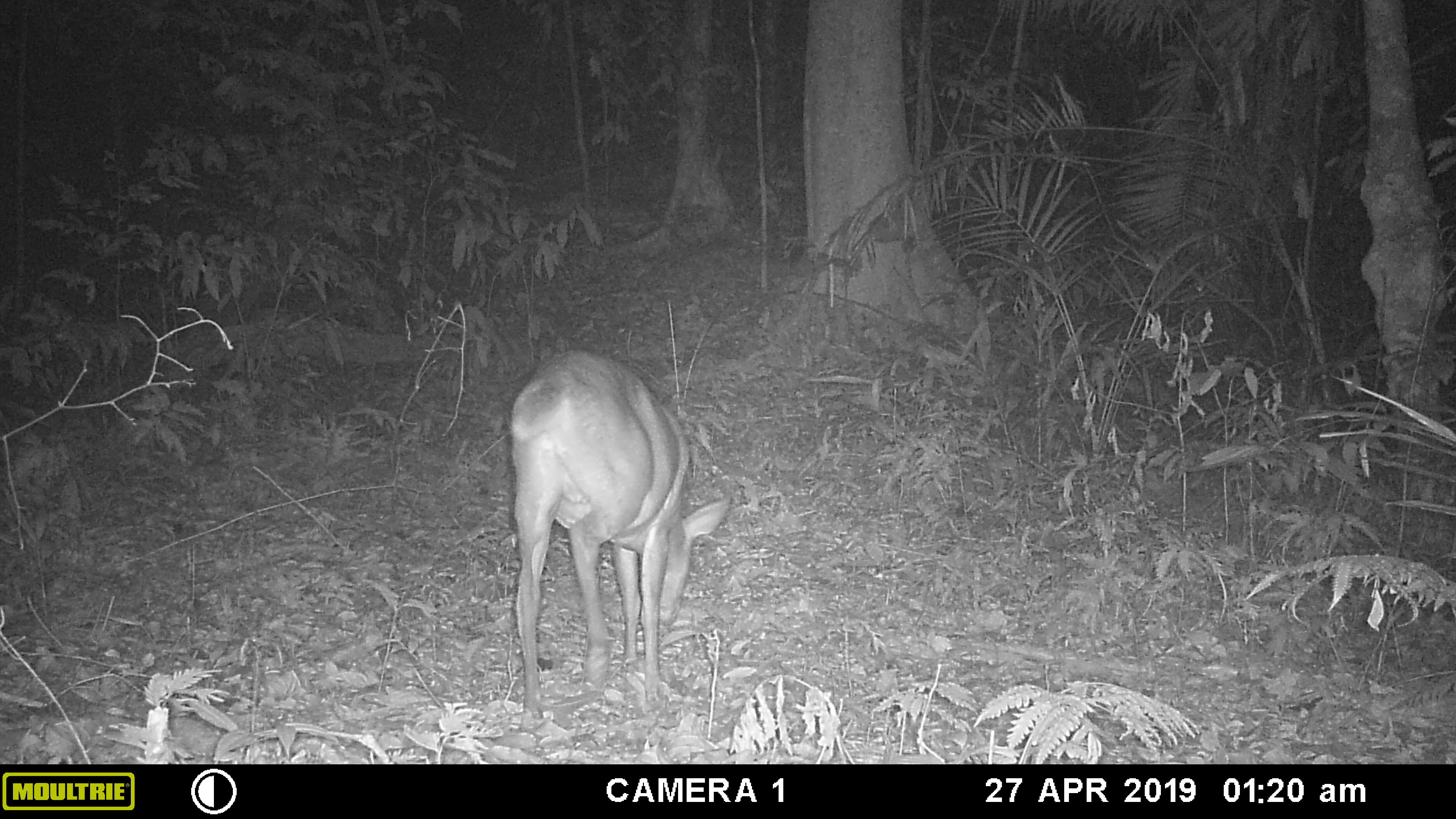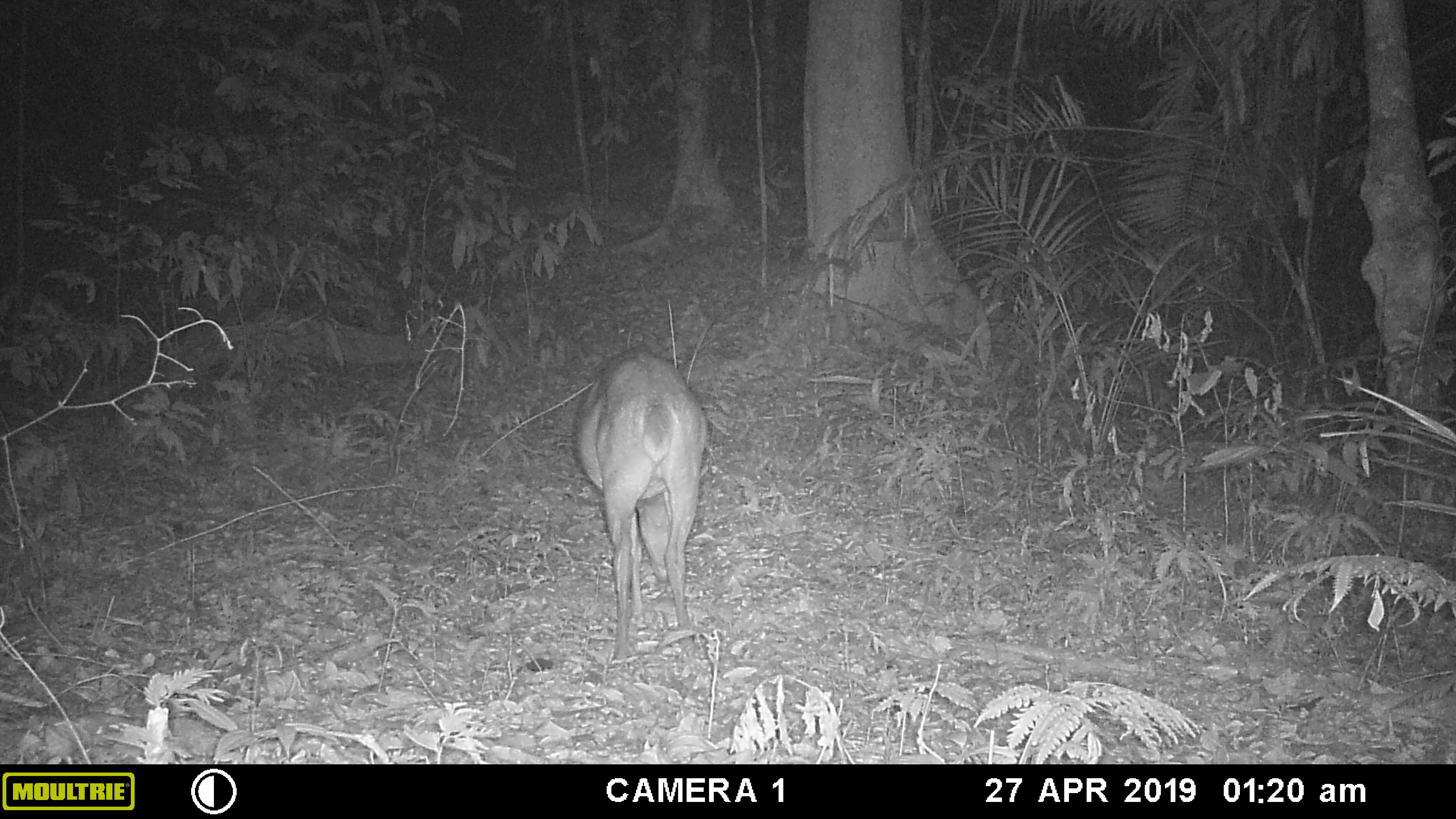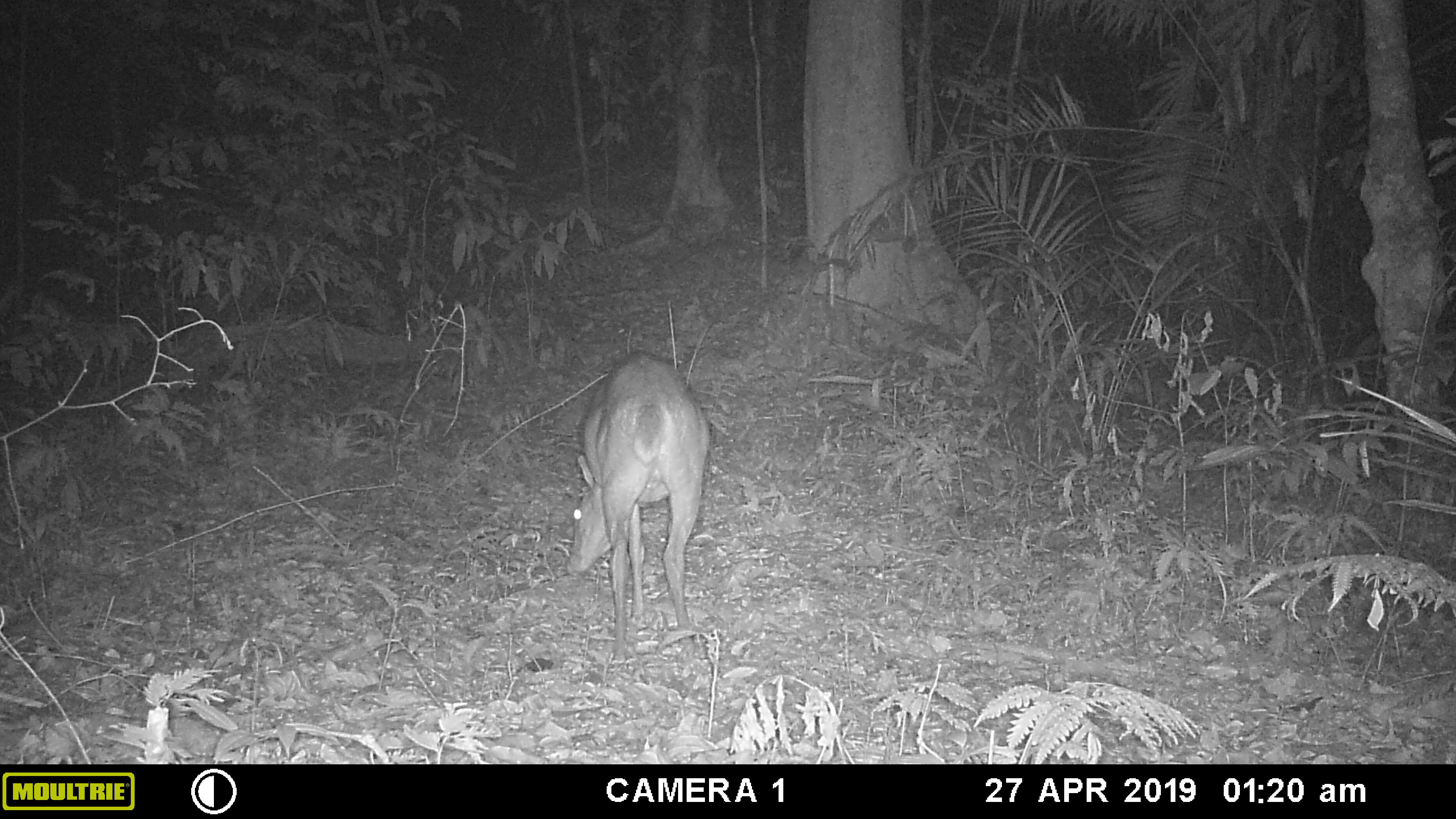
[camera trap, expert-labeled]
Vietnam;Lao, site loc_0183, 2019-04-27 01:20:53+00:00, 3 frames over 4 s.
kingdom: Animalia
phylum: Chordata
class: Mammalia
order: Artiodactyla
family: Cervidae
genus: Muntiacus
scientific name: Muntiacus vuquangensis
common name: large-antlered muntjac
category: large antlered muntjac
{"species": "large antlered muntjac (large-antlered muntjac) (Muntiacus vuquangensis)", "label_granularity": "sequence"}